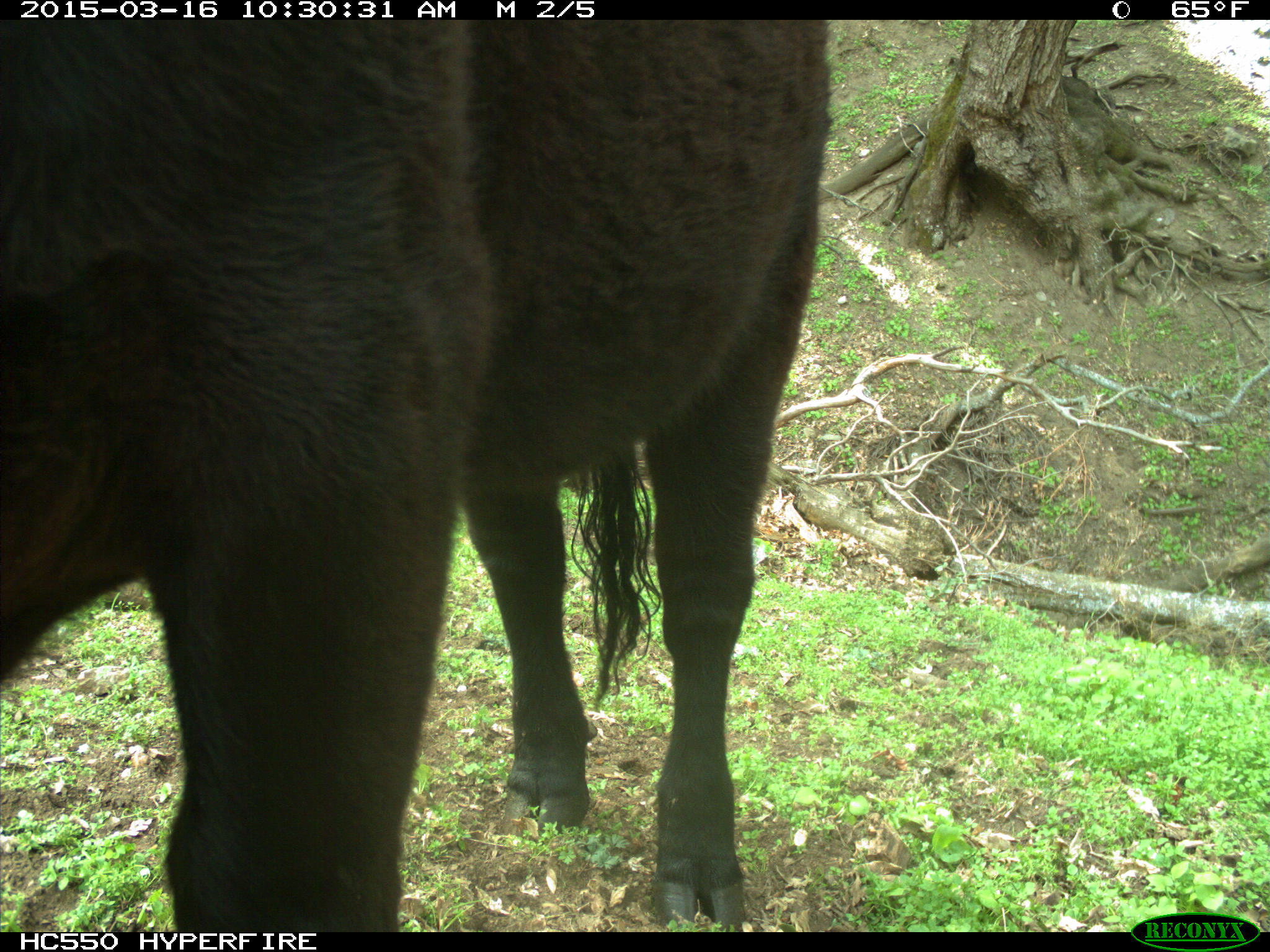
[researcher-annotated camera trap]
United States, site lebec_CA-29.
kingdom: Animalia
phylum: Chordata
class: Mammalia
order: Artiodactyla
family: Bovidae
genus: Bos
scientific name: Bos taurus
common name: domestic cow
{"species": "Bos taurus (domestic cow)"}